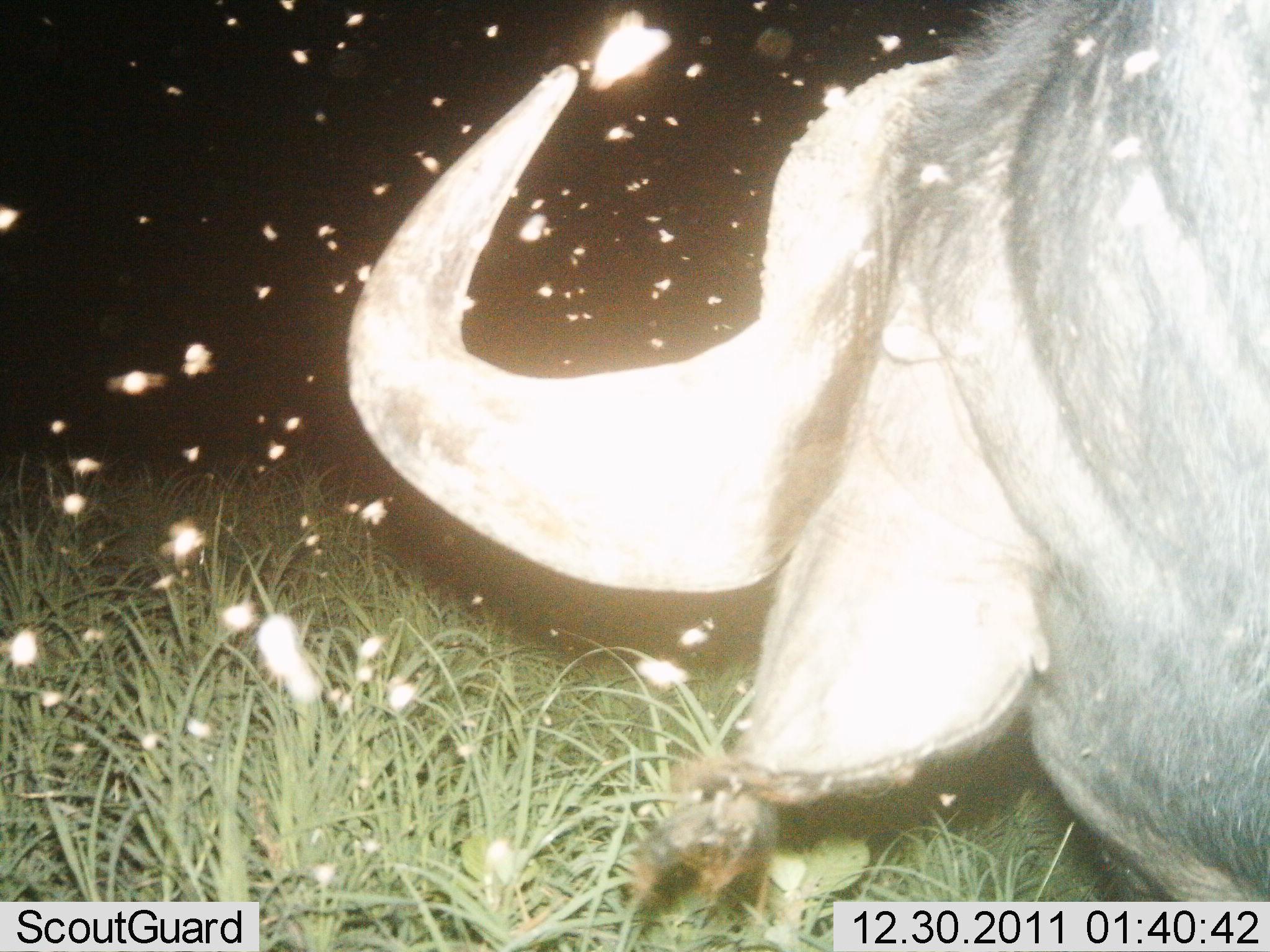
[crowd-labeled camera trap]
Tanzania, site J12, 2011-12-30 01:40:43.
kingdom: Animalia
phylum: Chordata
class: Mammalia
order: Artiodactyla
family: Bovidae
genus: Syncerus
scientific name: Syncerus caffer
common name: cape buffalo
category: buffalo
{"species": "buffalo (cape buffalo) (Syncerus caffer)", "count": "1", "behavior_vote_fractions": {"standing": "67%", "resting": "8%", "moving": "25%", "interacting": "0%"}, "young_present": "0%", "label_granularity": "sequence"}